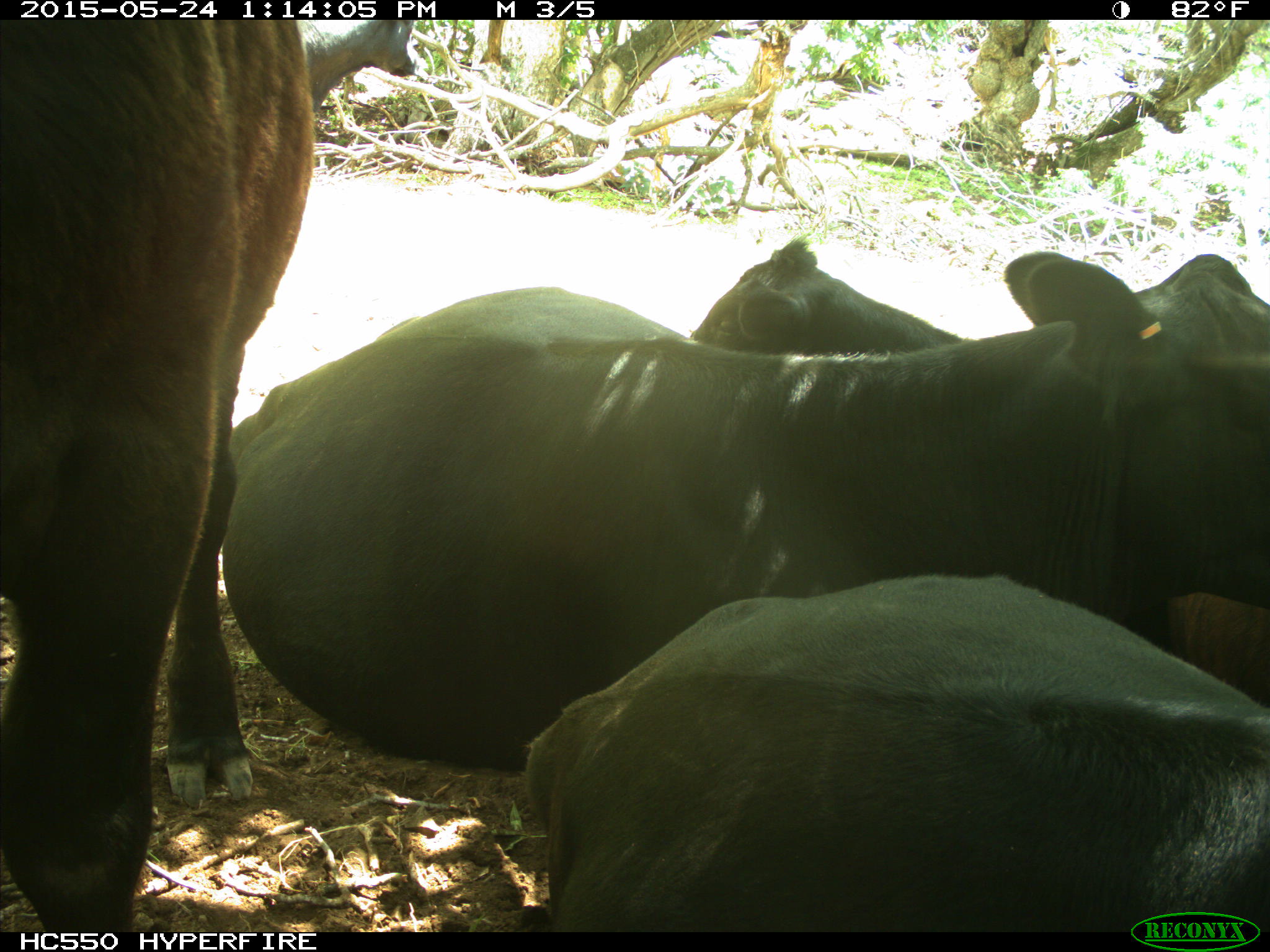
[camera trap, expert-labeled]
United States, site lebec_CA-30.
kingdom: Animalia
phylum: Chordata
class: Mammalia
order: Artiodactyla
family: Bovidae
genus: Bos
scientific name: Bos taurus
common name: domestic cow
Bos taurus (domestic cow).